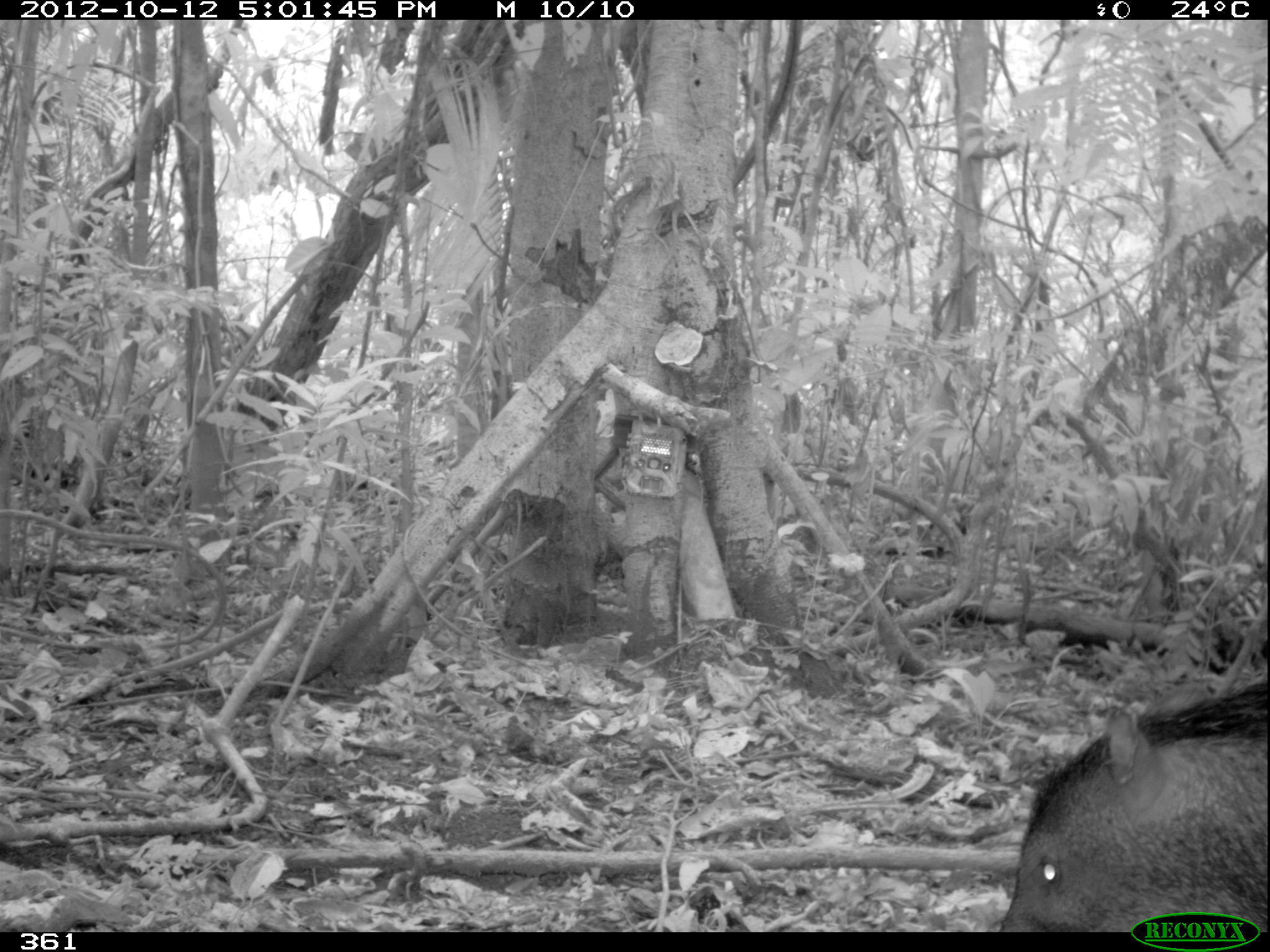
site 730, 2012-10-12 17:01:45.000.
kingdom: Animalia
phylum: Chordata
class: Mammalia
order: Artiodactyla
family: Tayassuidae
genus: Tayassu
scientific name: Tayassu pecari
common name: white-lipped peccary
Tayassu pecari (white-lipped peccary).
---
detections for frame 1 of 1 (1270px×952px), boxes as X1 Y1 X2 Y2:
tayassu pecari: 991 675 1266 931